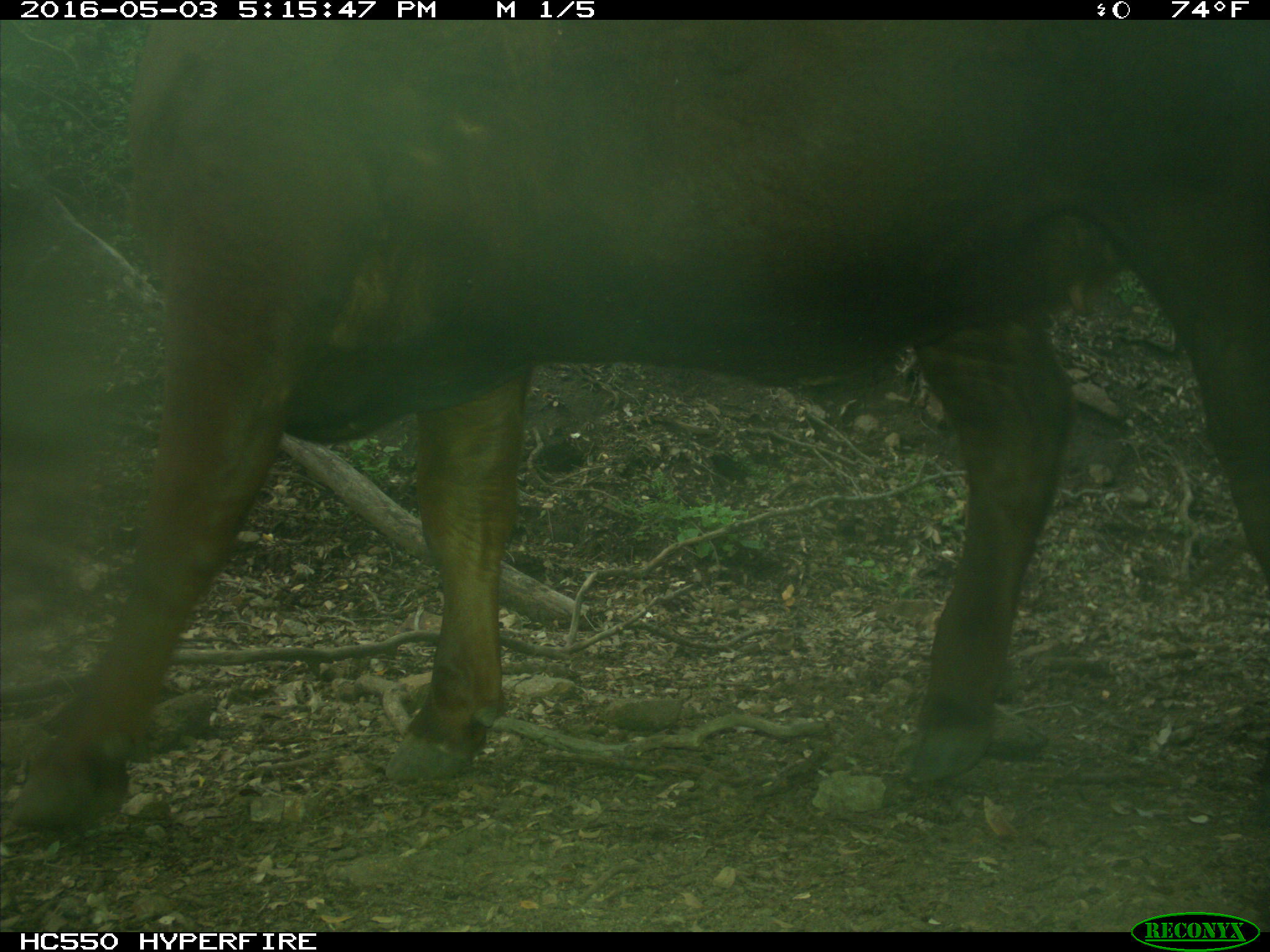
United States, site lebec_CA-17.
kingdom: Animalia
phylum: Chordata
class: Mammalia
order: Artiodactyla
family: Bovidae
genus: Bos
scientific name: Bos taurus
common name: domestic cow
Bos taurus (domestic cow).